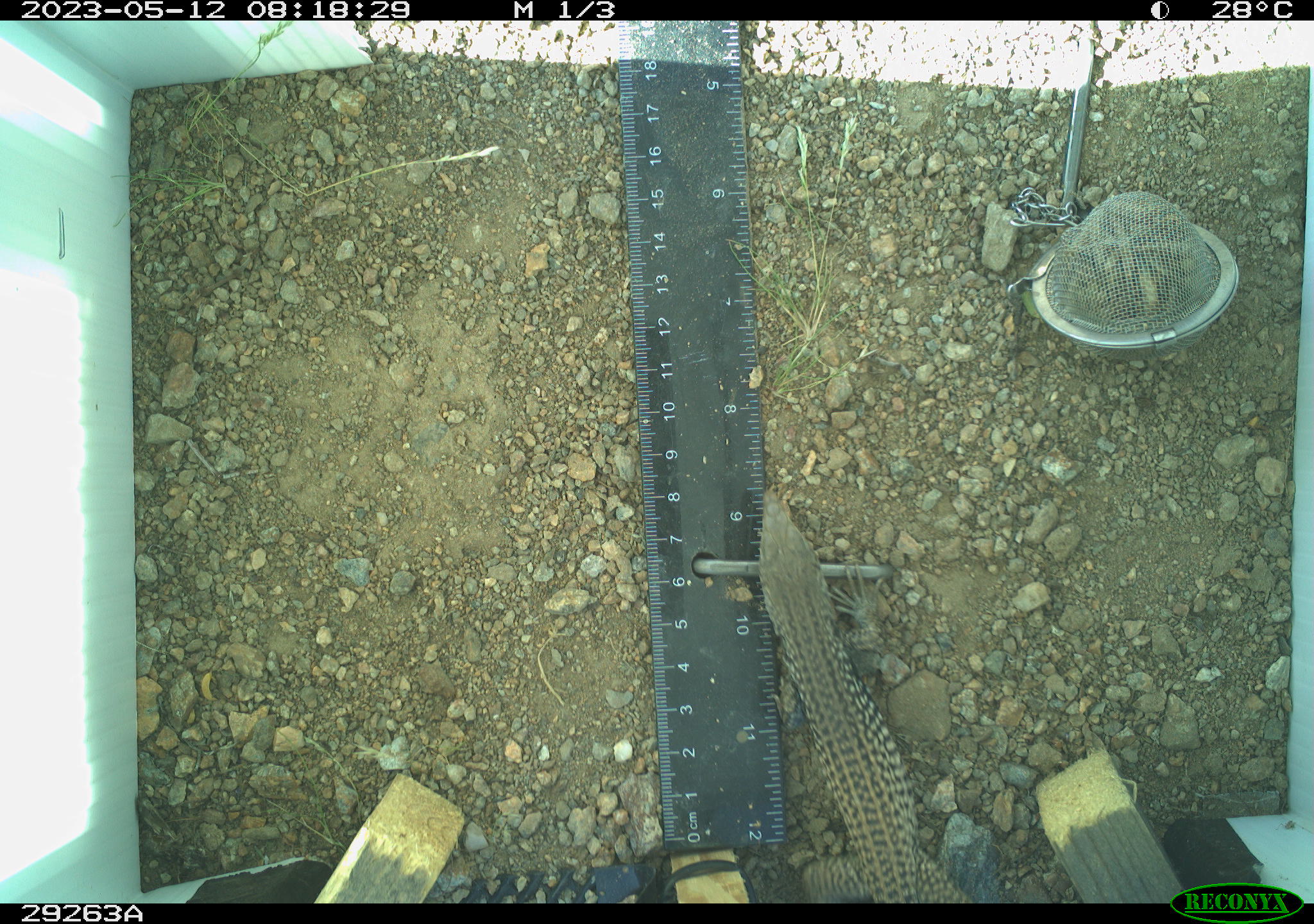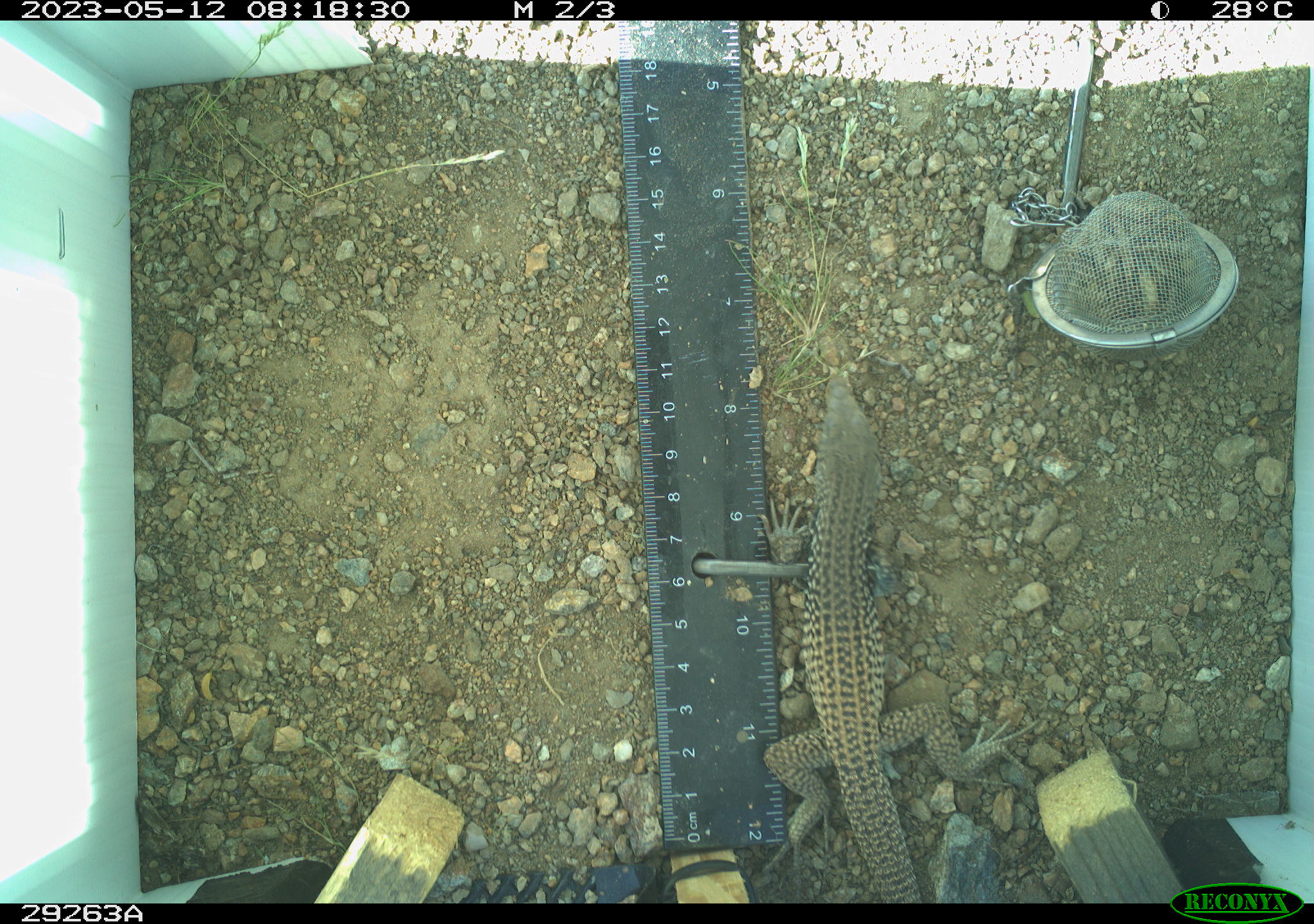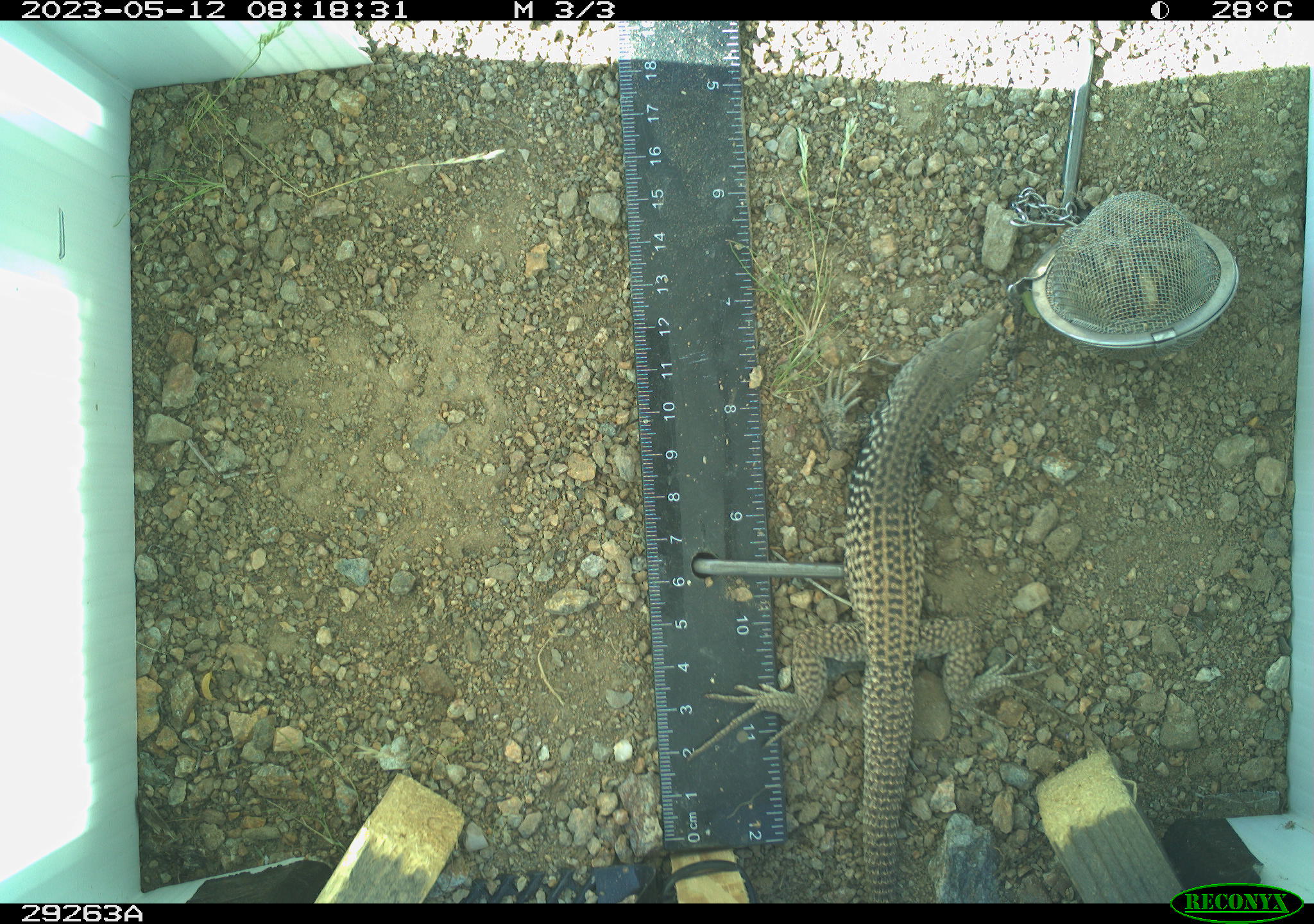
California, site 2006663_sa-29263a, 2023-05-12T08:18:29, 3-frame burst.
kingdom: Animalia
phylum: Chordata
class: Reptilia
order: Squamata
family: Teiidae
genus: Aspidoscelis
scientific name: Aspidoscelis tigris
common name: western whiptail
Western whiptail (Aspidoscelis tigris).